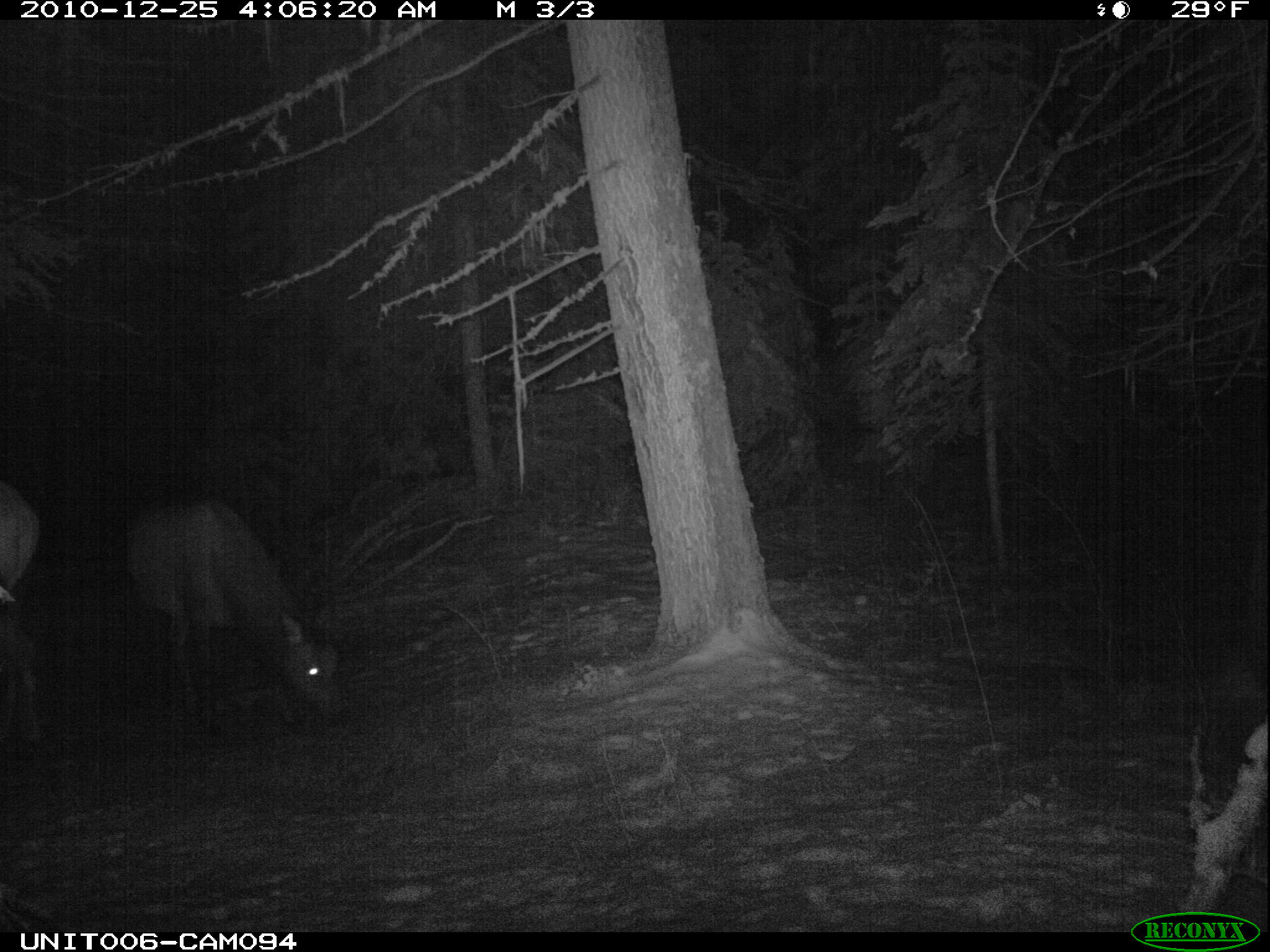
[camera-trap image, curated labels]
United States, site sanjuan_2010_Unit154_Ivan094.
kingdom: Animalia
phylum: Chordata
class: Mammalia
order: Artiodactyla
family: Cervidae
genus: Cervus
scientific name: Cervus elaphus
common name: red deer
Cervus elaphus (red deer).